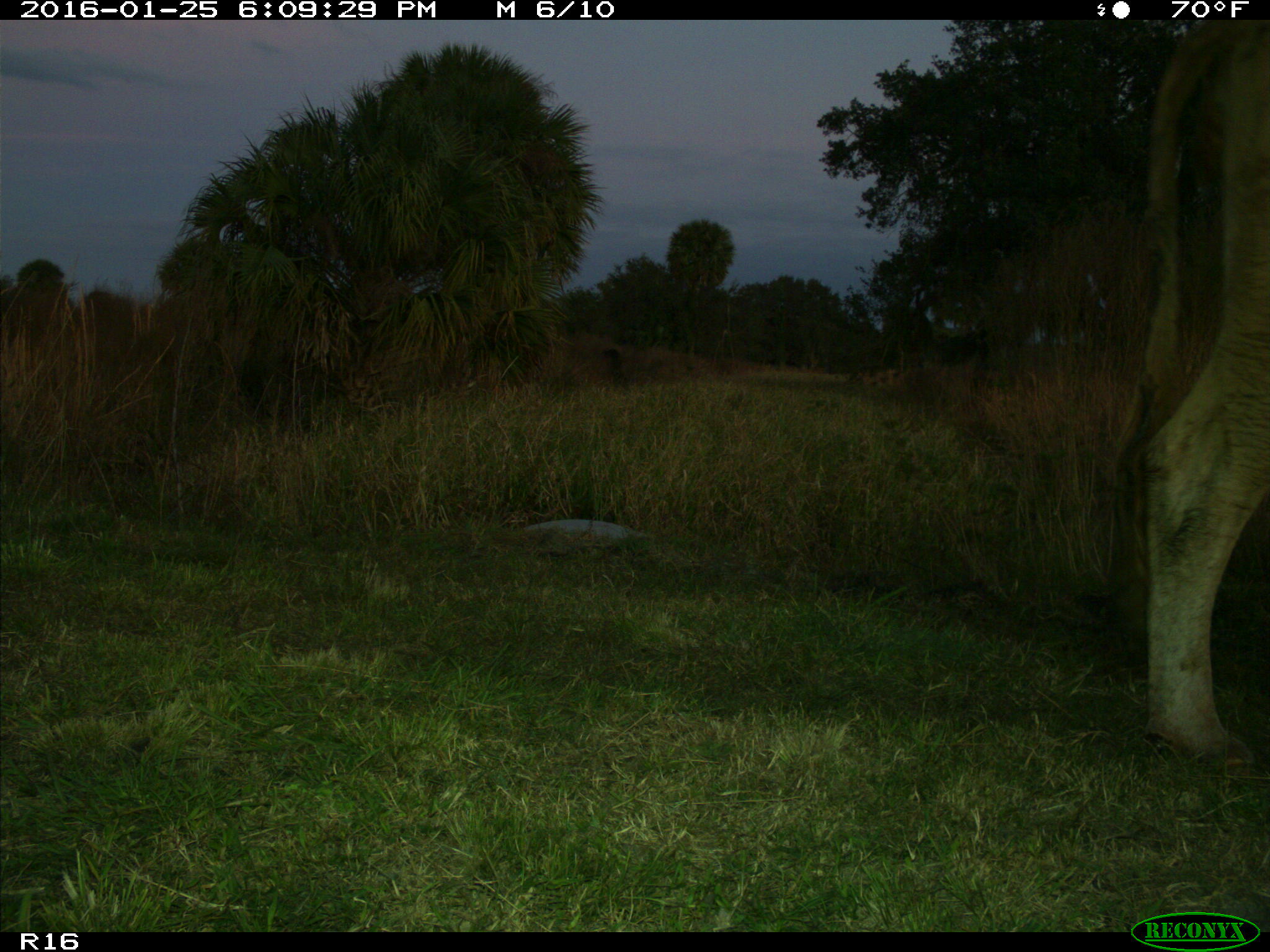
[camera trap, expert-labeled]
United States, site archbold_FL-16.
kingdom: Animalia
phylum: Chordata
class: Mammalia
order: Artiodactyla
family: Bovidae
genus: Bos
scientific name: Bos taurus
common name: domestic cow